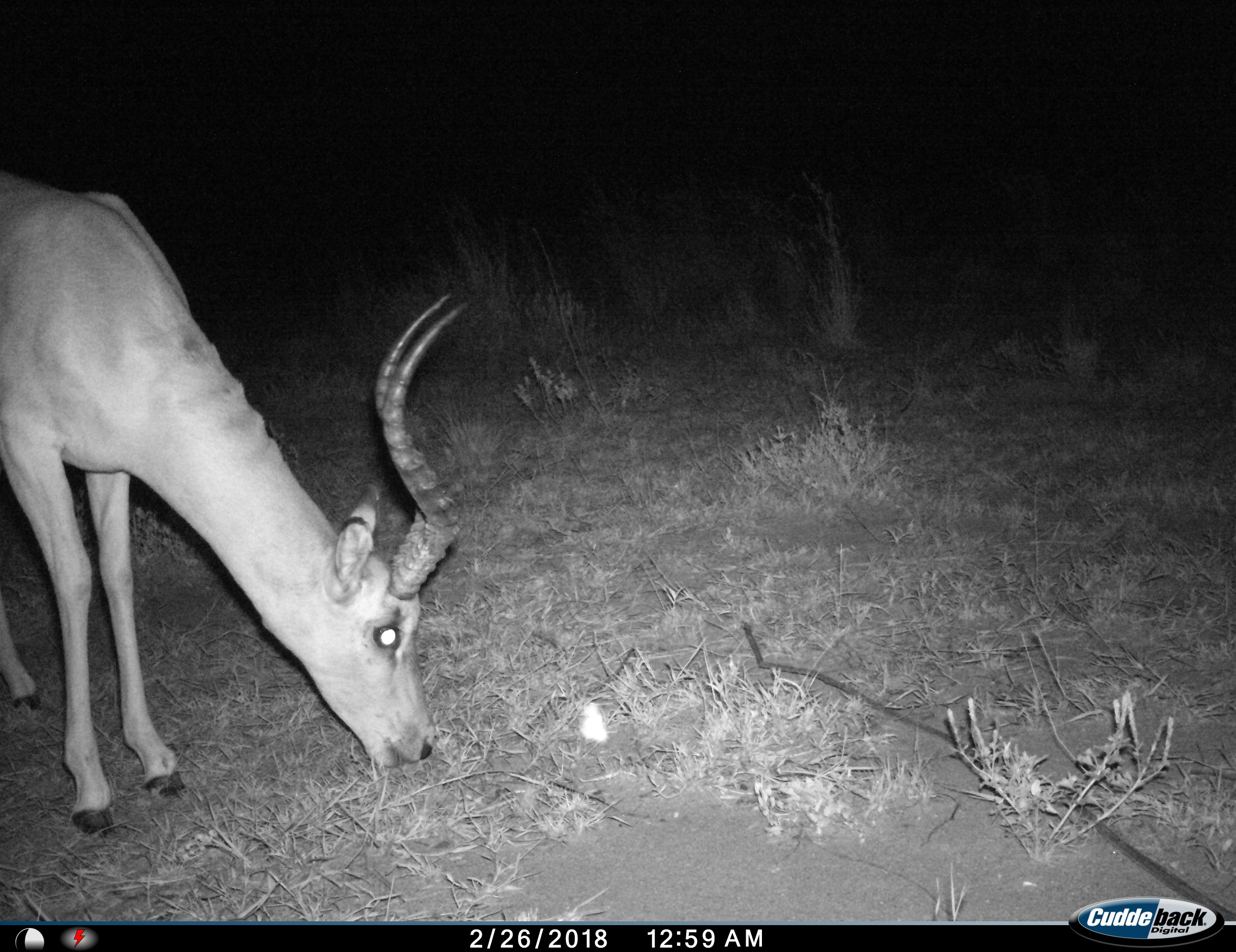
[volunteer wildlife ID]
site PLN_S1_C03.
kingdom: Animalia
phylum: Chordata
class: Mammalia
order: Artiodactyla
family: Bovidae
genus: Aepyceros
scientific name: Aepyceros melampus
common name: impala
Impala (Aepyceros melampus), count 1. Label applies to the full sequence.